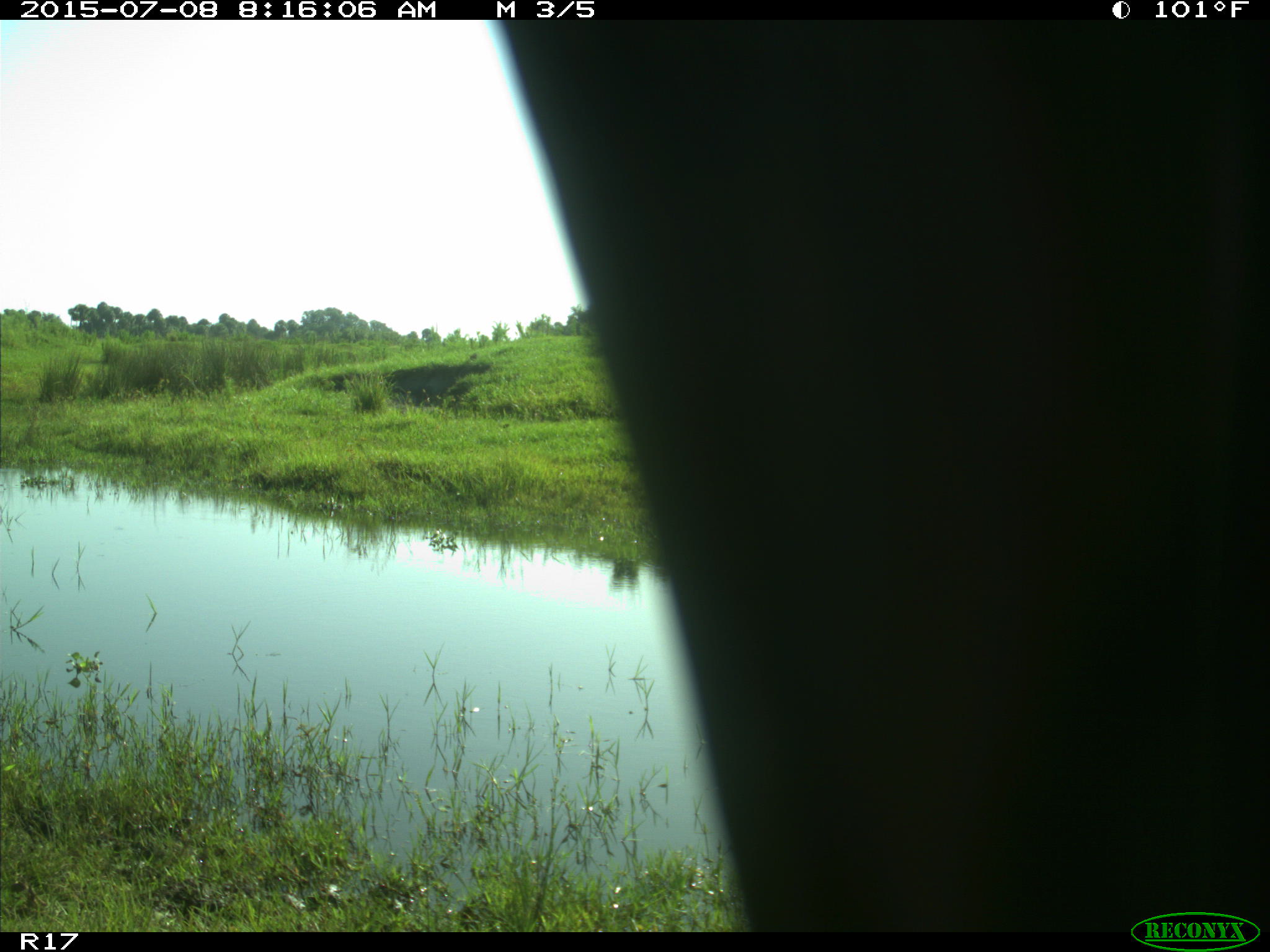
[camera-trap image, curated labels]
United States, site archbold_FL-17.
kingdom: Animalia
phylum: Chordata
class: Mammalia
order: Artiodactyla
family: Bovidae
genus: Bos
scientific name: Bos taurus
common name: domestic cow